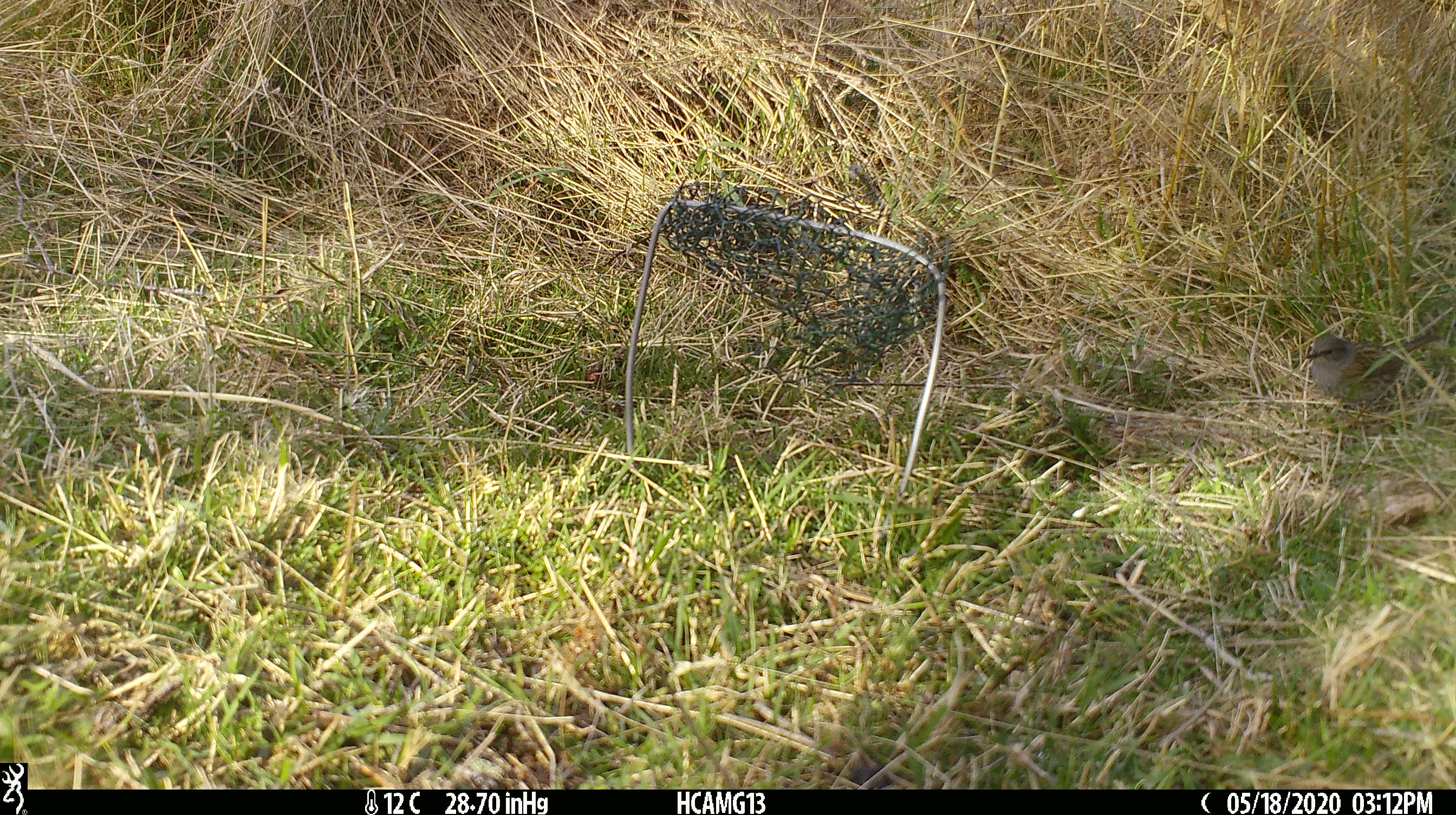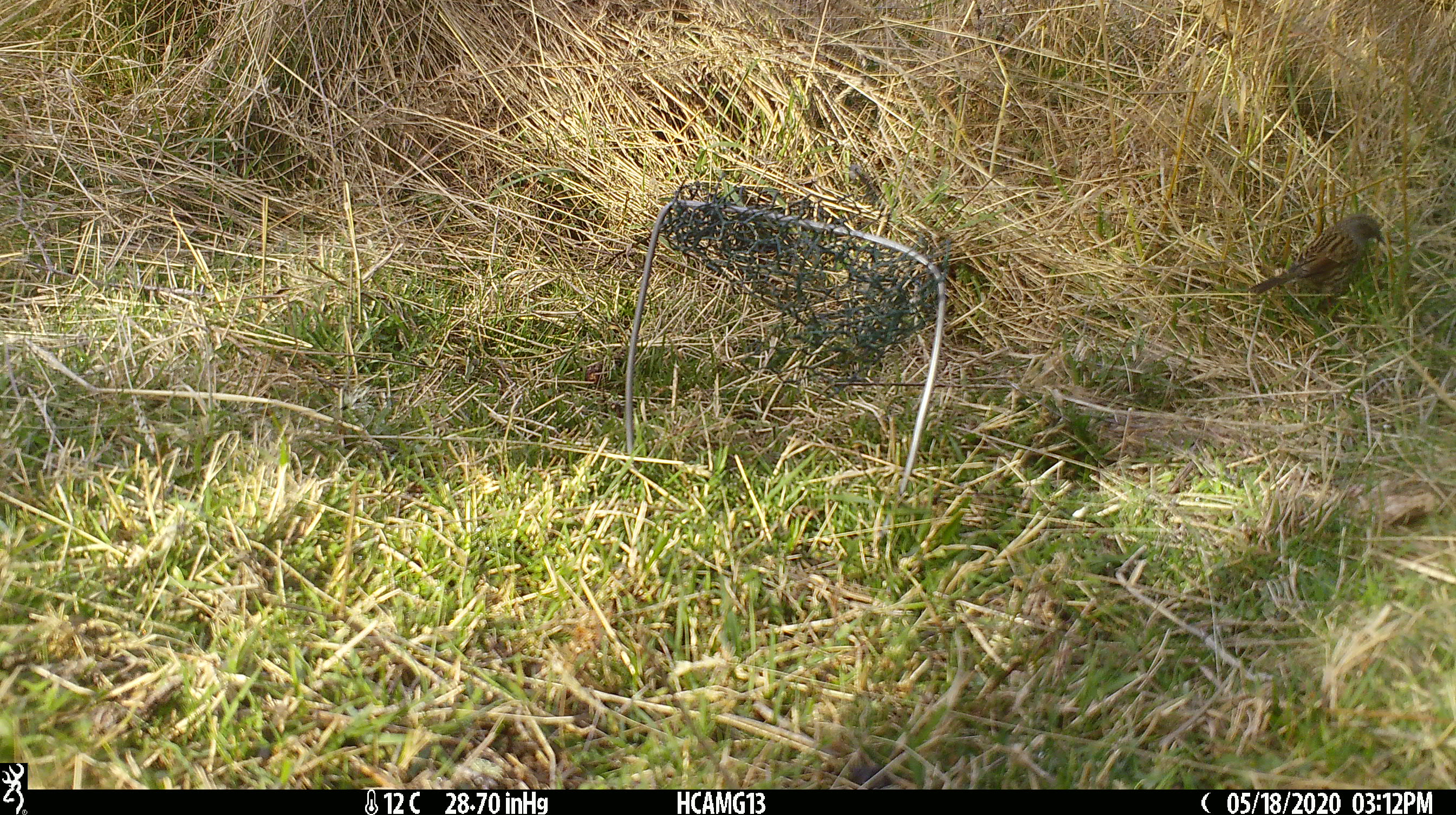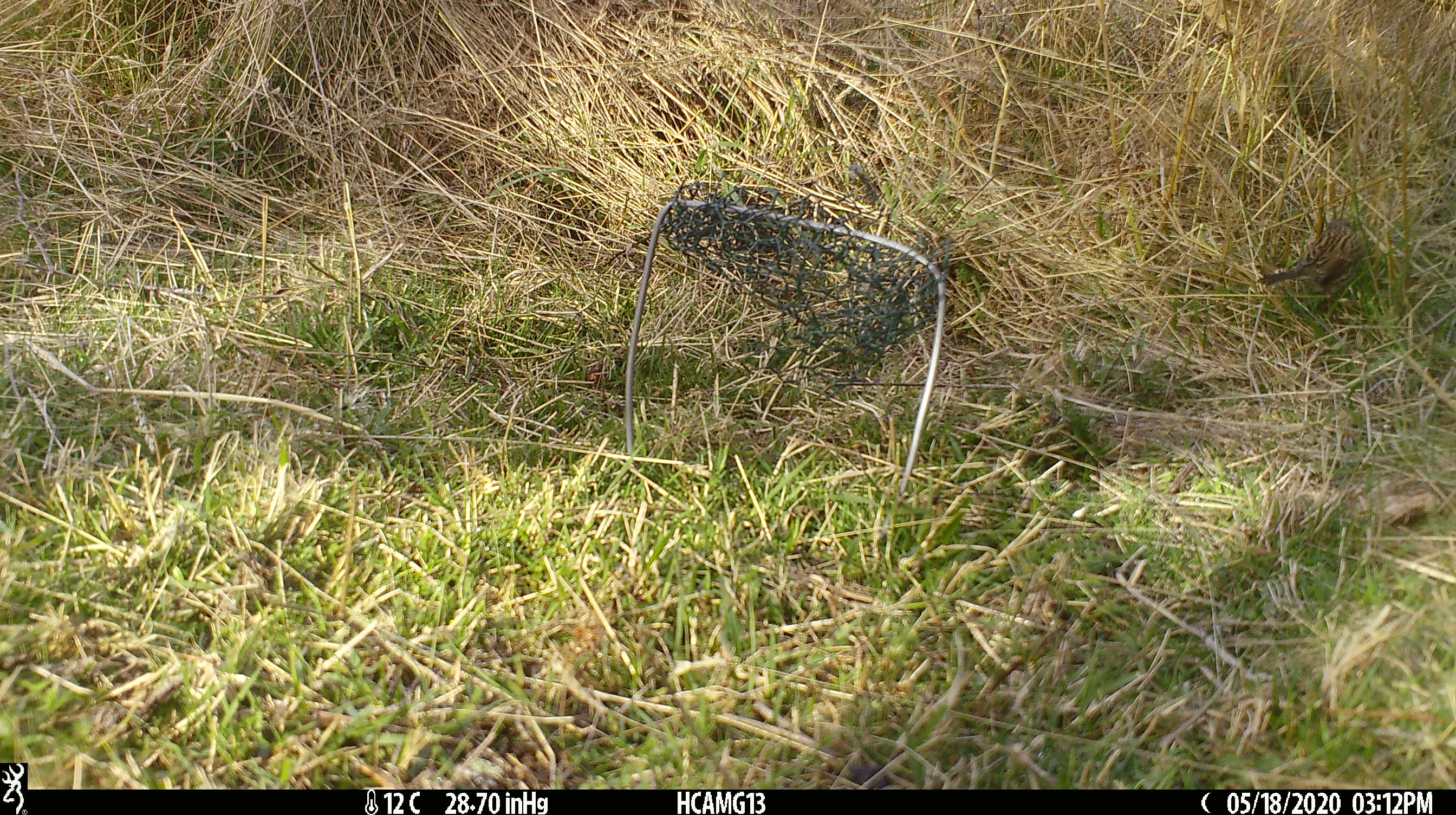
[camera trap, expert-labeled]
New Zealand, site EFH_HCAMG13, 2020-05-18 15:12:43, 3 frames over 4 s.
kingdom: Animalia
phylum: Chordata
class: Aves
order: Passeriformes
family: Prunellidae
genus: Prunella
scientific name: Prunella modularis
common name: dunnock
Dunnock (Prunella modularis).